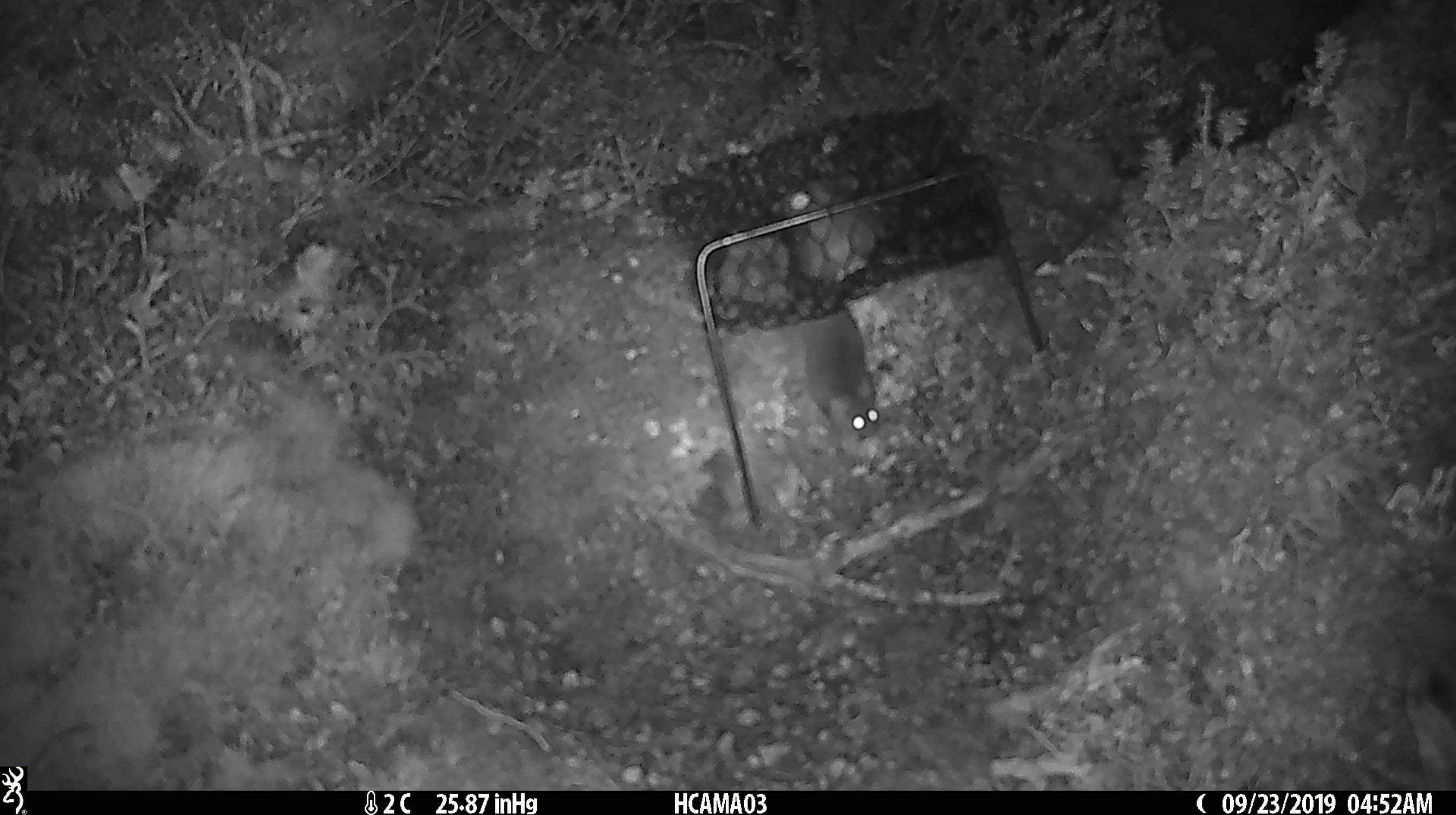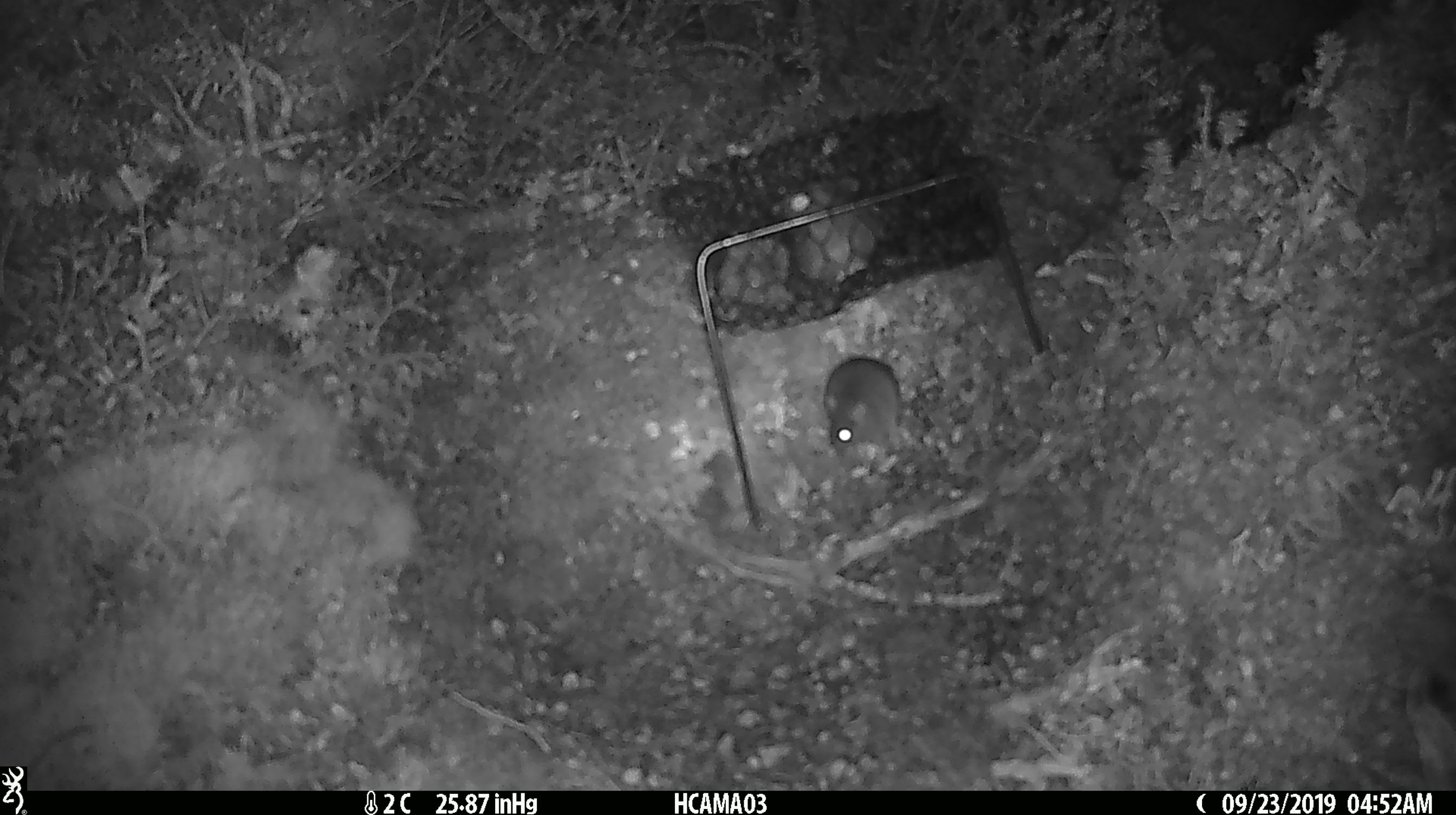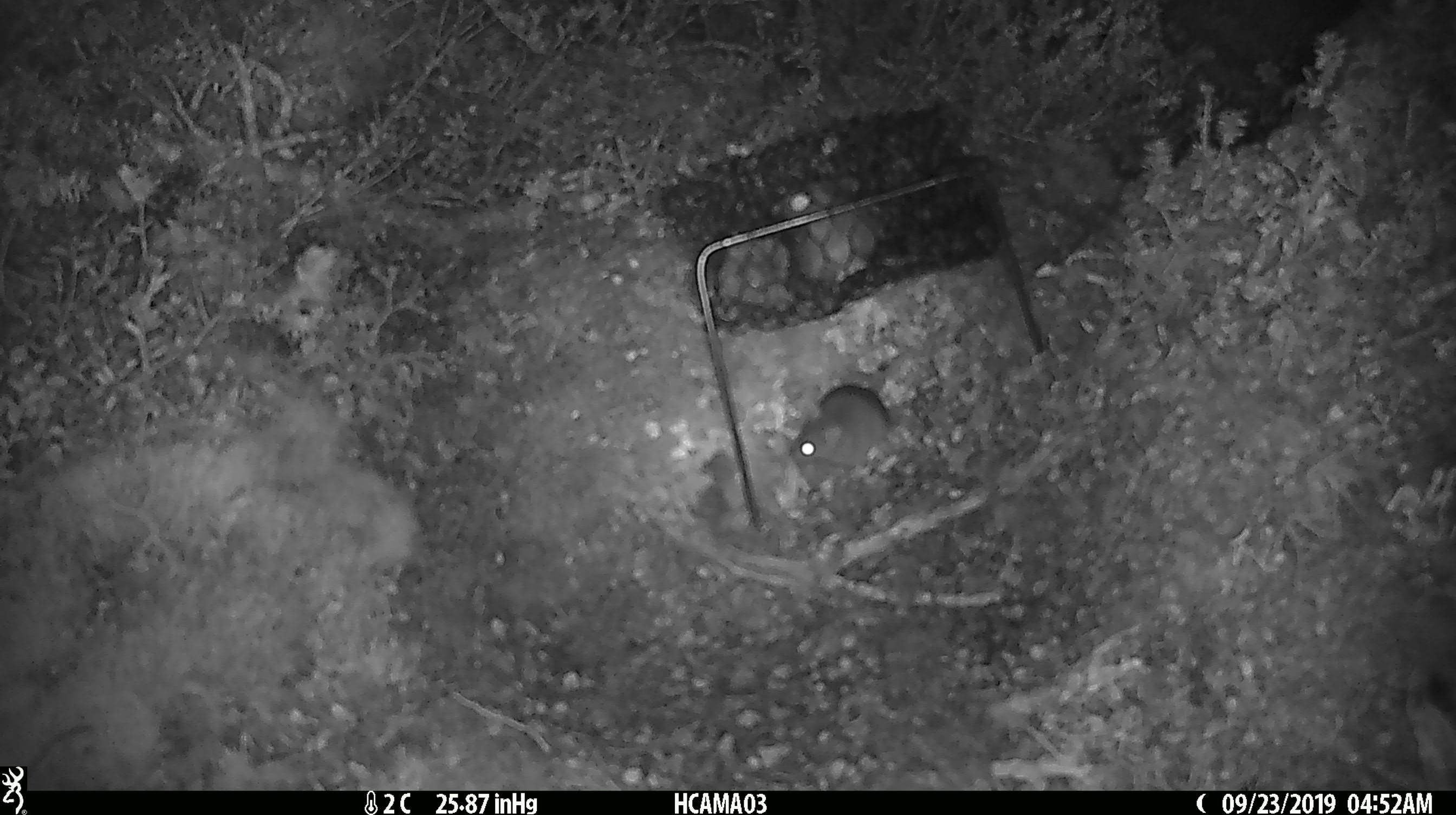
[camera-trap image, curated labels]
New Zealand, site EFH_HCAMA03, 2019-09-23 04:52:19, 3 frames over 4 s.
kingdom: Animalia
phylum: Chordata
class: Mammalia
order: Rodentia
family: Muridae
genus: Mus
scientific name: Mus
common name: mouse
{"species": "mouse (Mus)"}